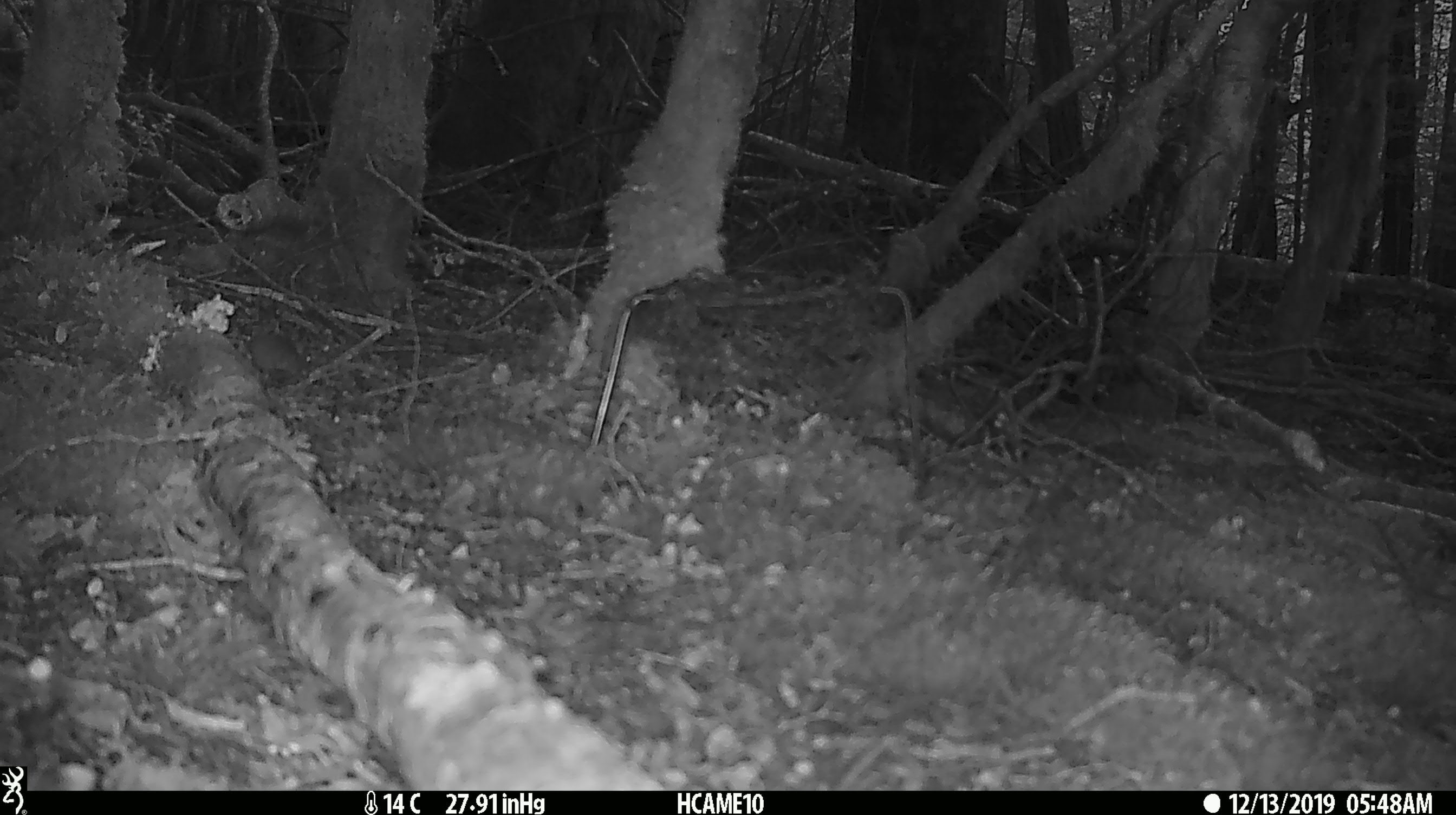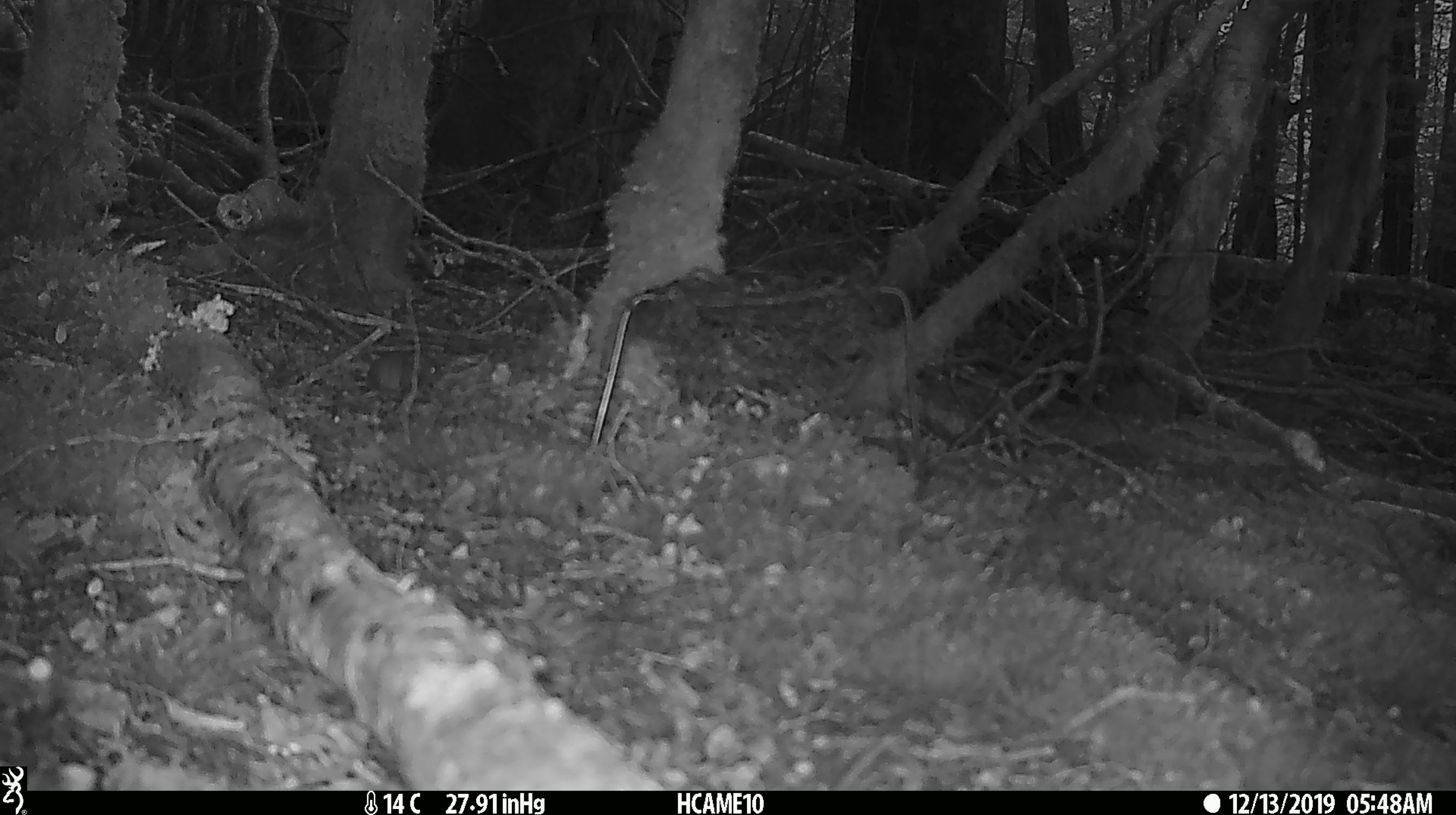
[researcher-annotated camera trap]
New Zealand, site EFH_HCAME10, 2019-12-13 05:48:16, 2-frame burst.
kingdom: Animalia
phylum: Chordata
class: Mammalia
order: Rodentia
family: Muridae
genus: Mus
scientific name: Mus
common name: mouse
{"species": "mouse (Mus)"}